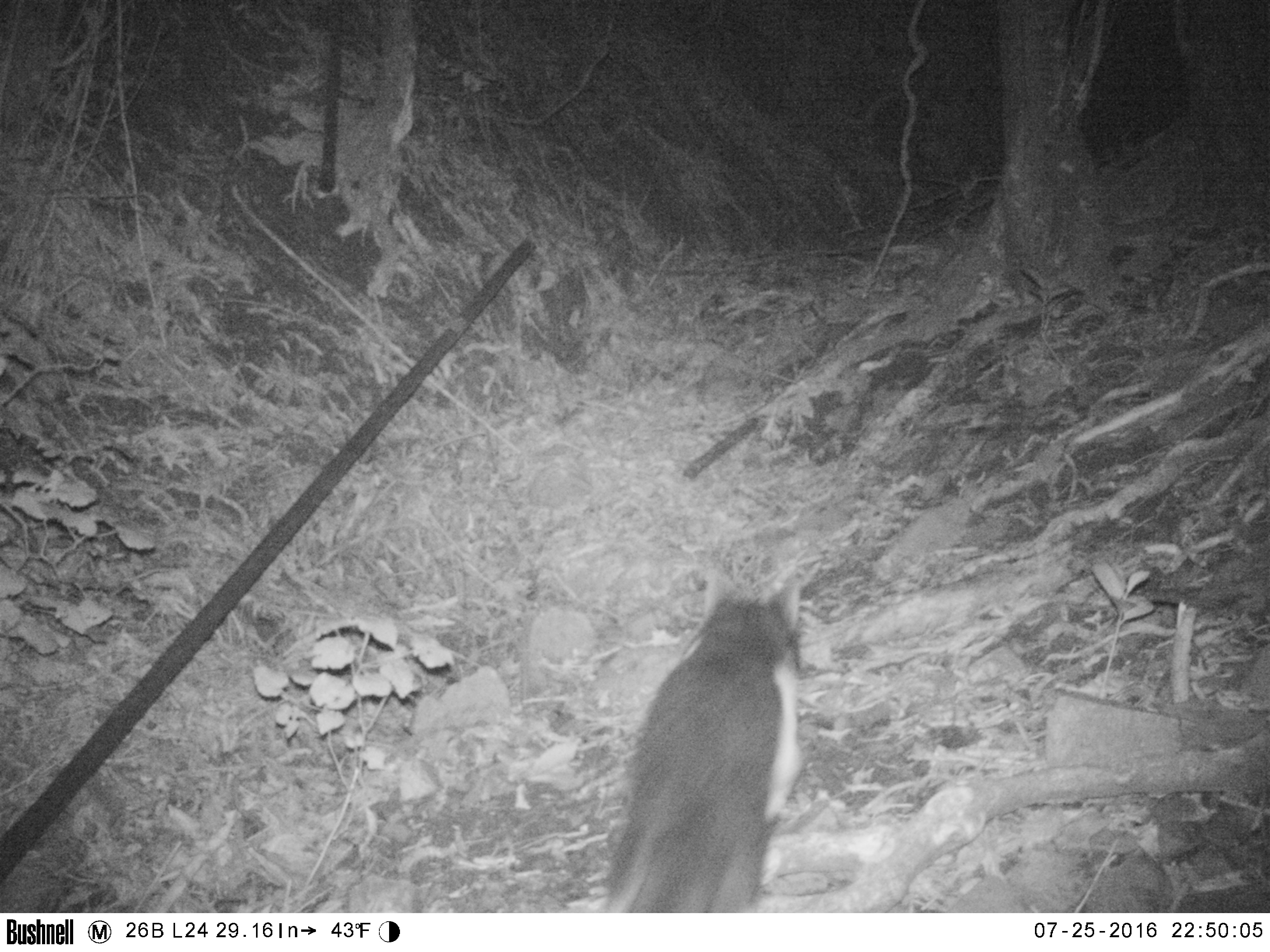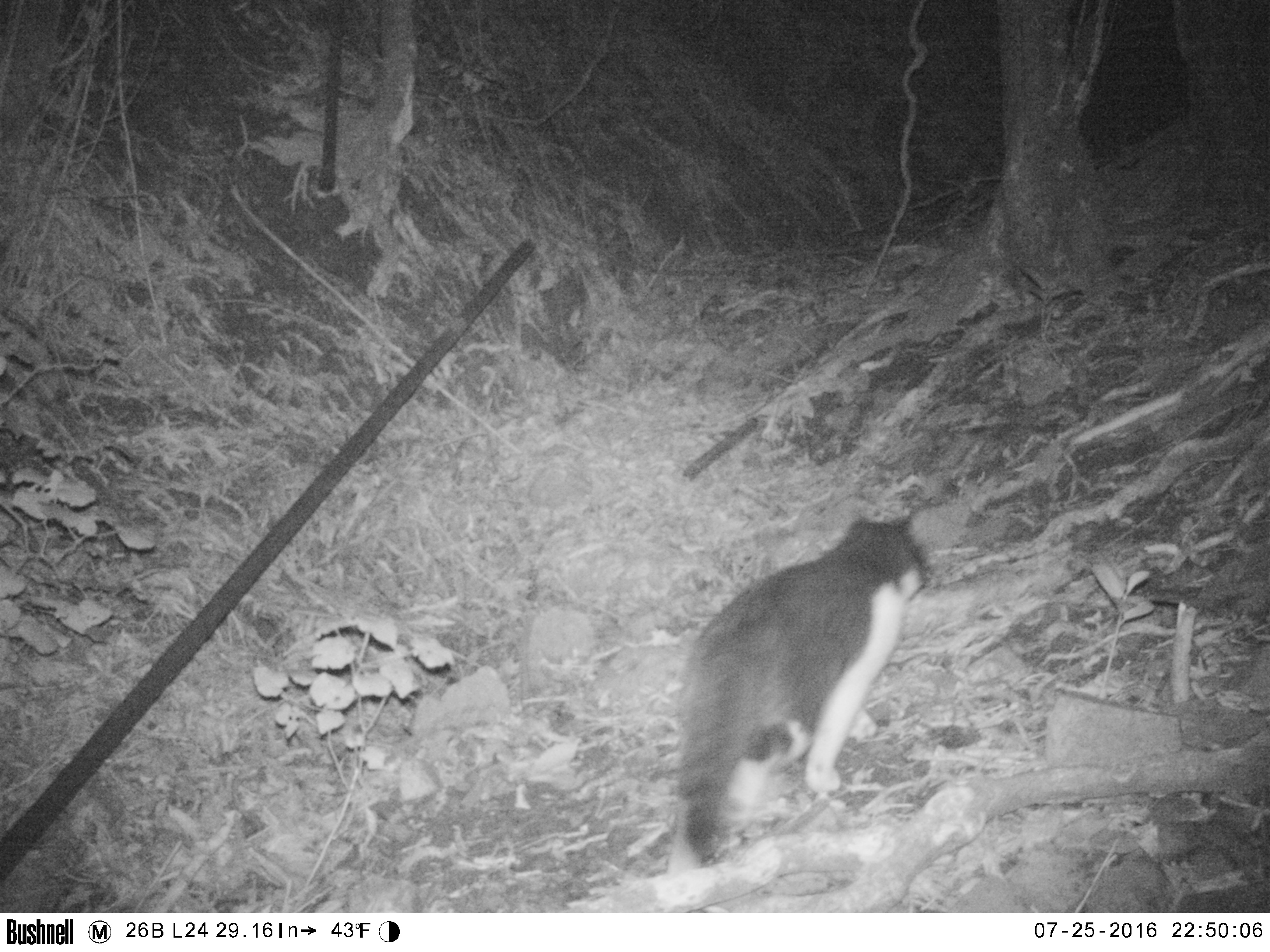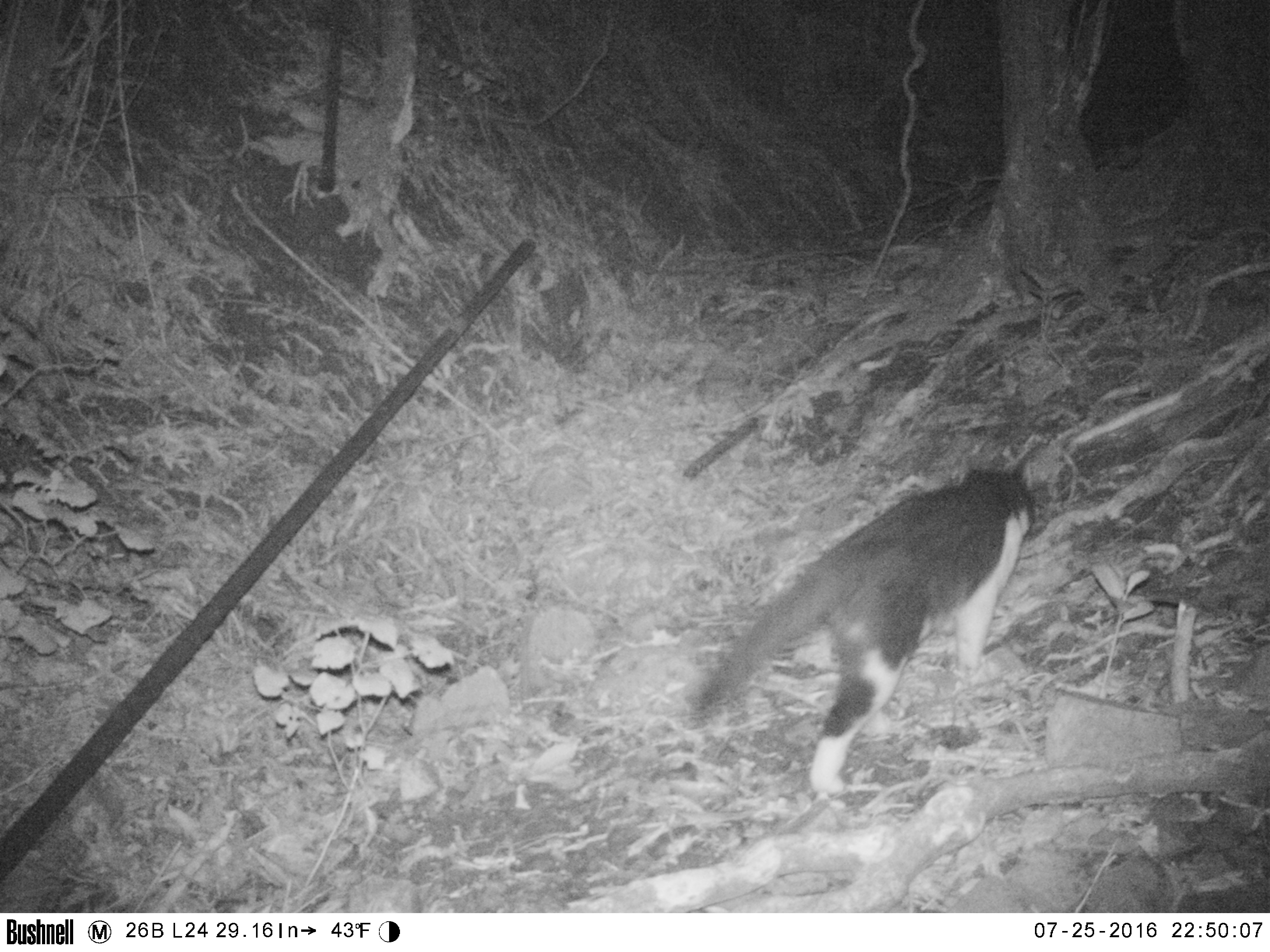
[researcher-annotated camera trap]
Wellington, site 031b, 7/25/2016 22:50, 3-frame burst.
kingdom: Animalia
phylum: Chordata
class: Mammalia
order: Carnivora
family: Felidae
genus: Felis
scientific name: Felis catus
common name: cat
Cat (Felis catus).